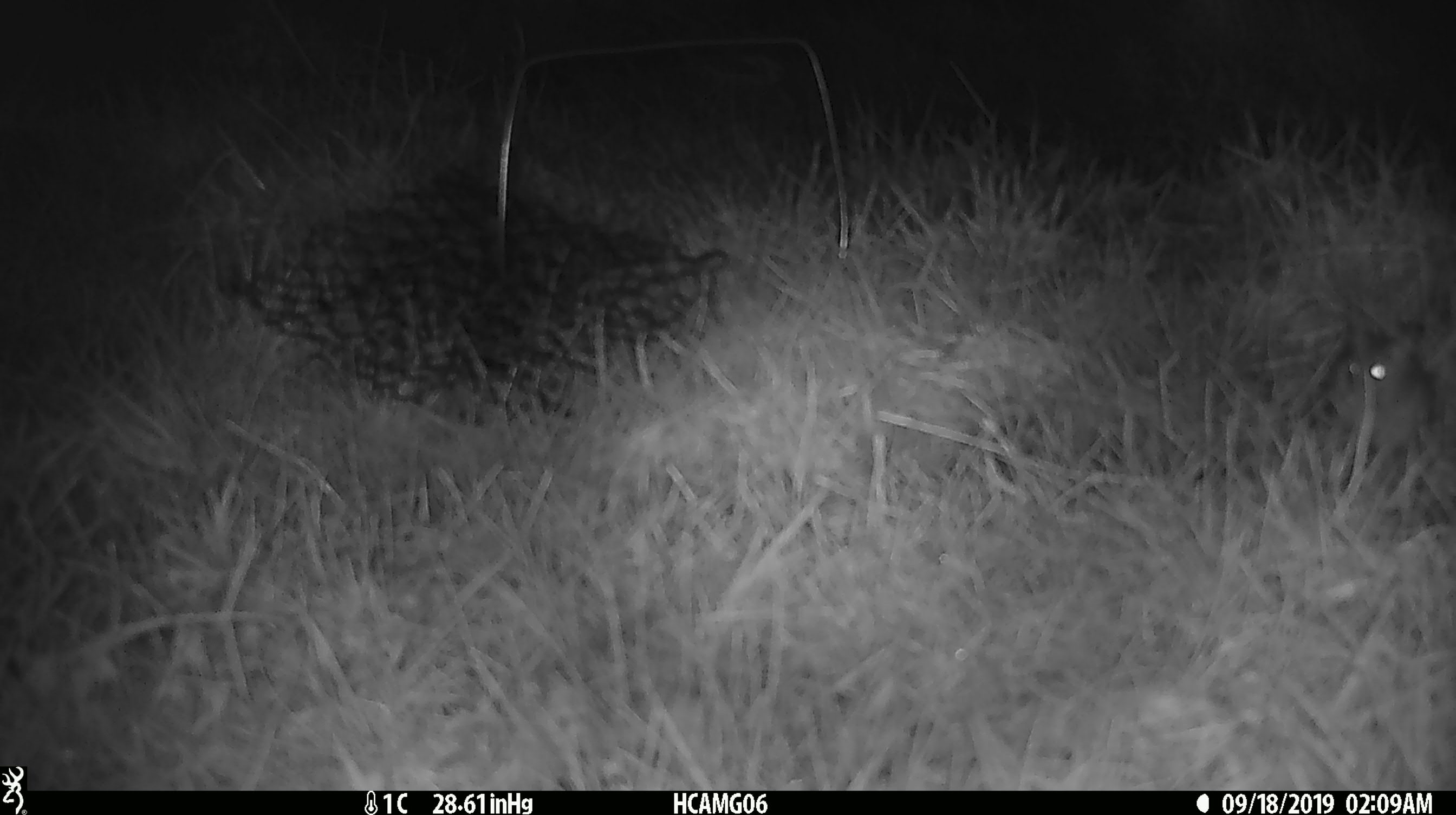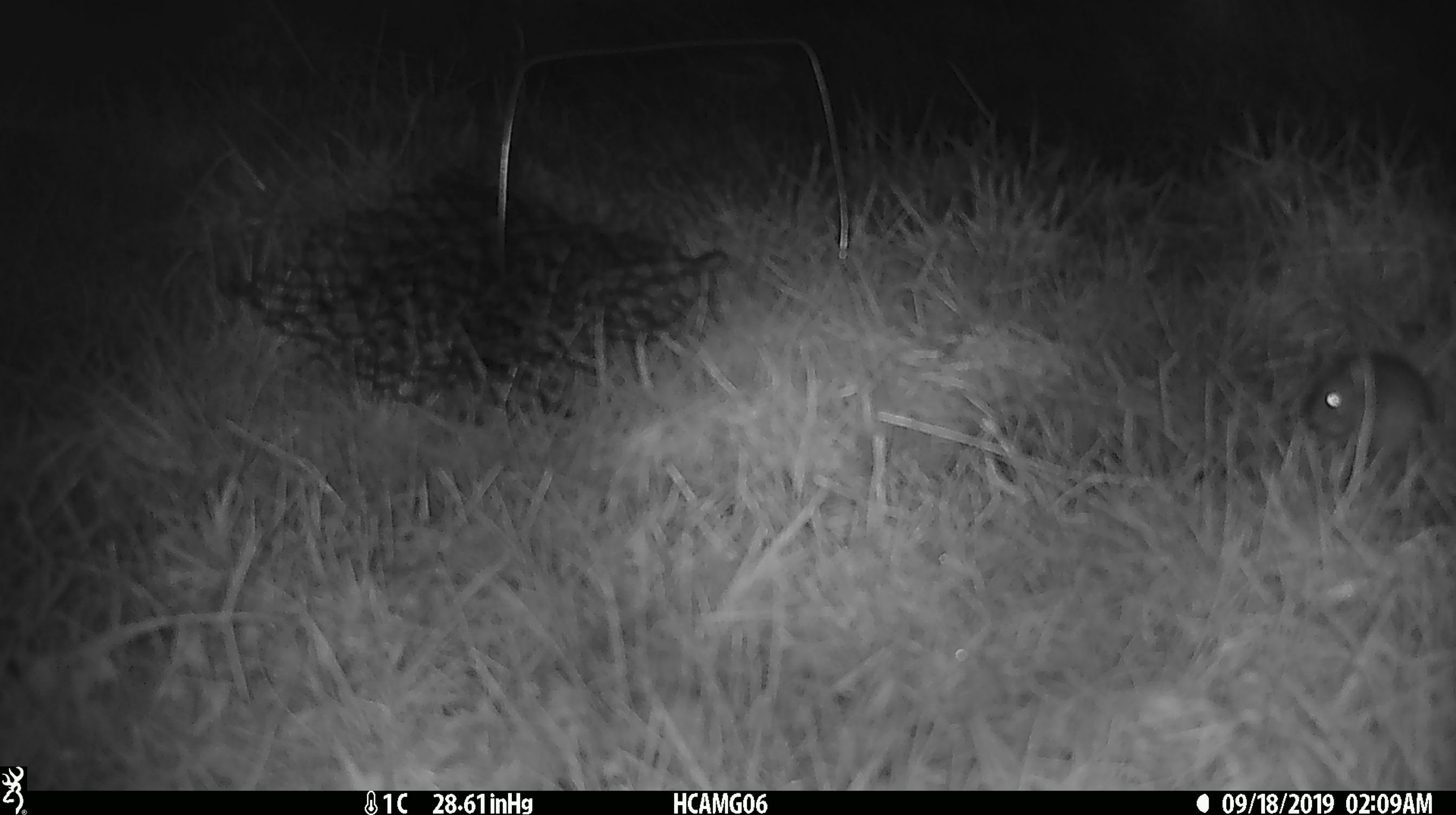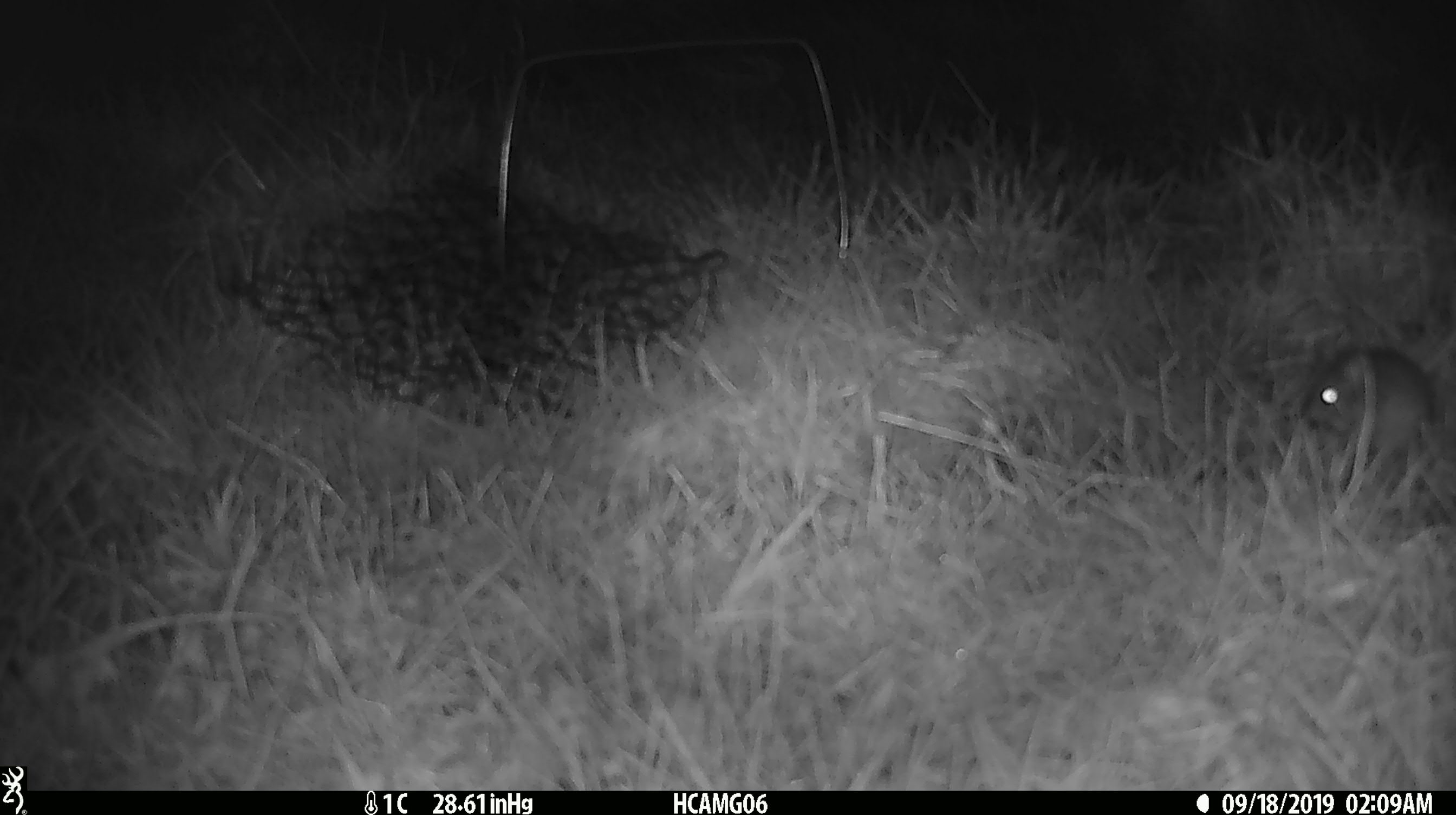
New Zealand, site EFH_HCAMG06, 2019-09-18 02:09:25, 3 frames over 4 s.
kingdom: Animalia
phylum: Chordata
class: Mammalia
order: Rodentia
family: Muridae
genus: Mus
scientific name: Mus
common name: mouse